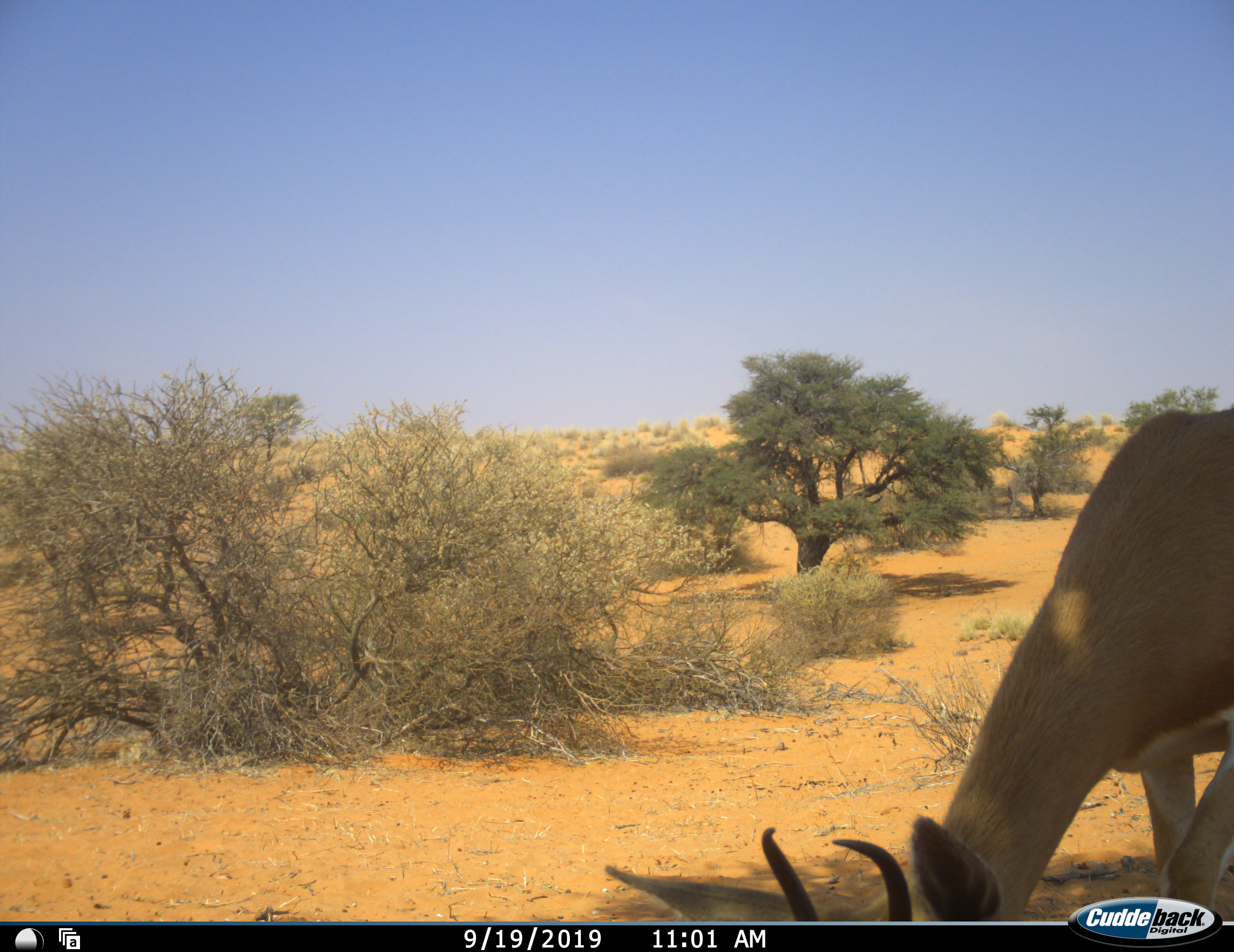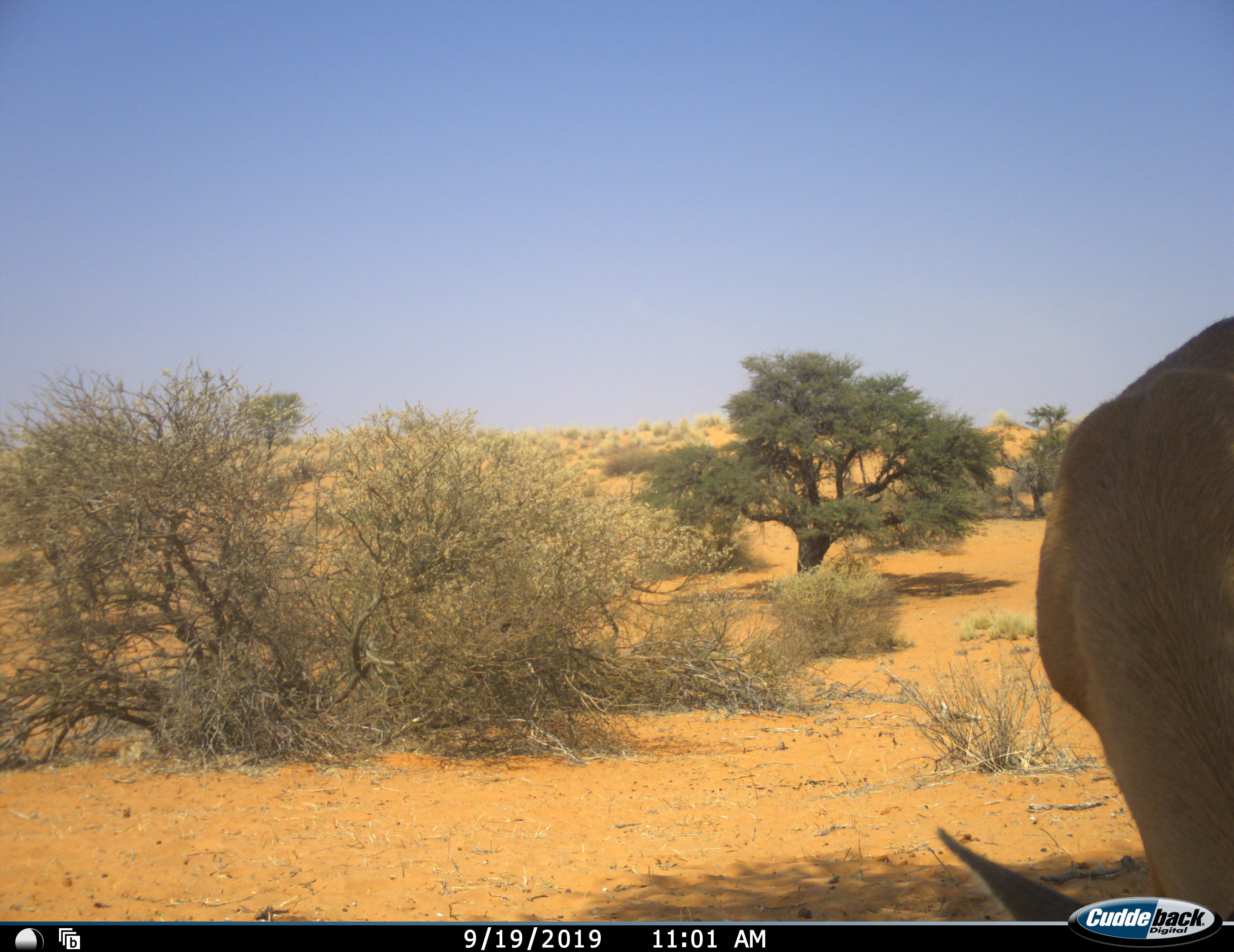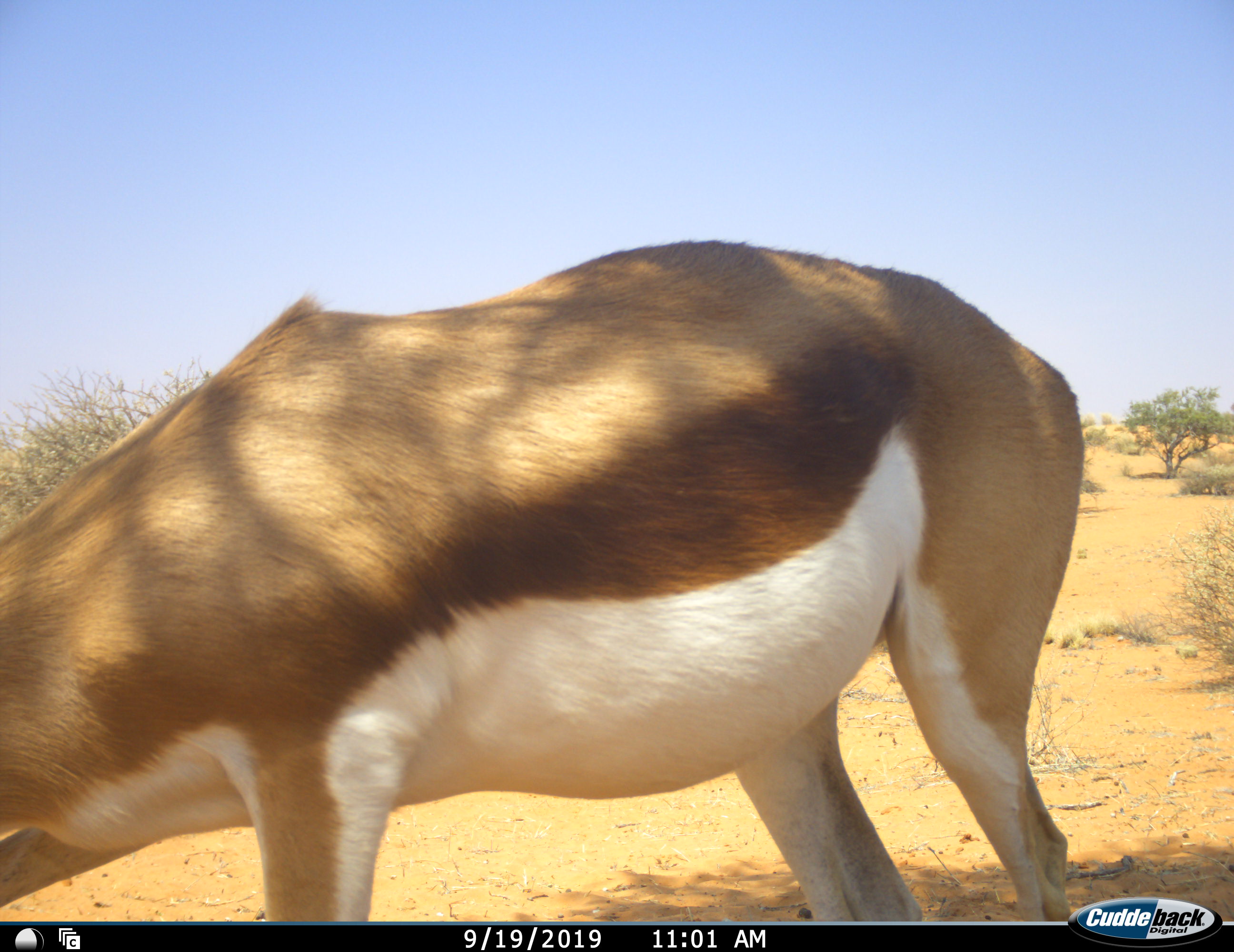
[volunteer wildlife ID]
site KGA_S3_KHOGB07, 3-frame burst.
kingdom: Animalia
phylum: Chordata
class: Mammalia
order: Artiodactyla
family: Bovidae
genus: Antidorcas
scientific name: Antidorcas marsupialis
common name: springbok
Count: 1.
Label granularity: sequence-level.